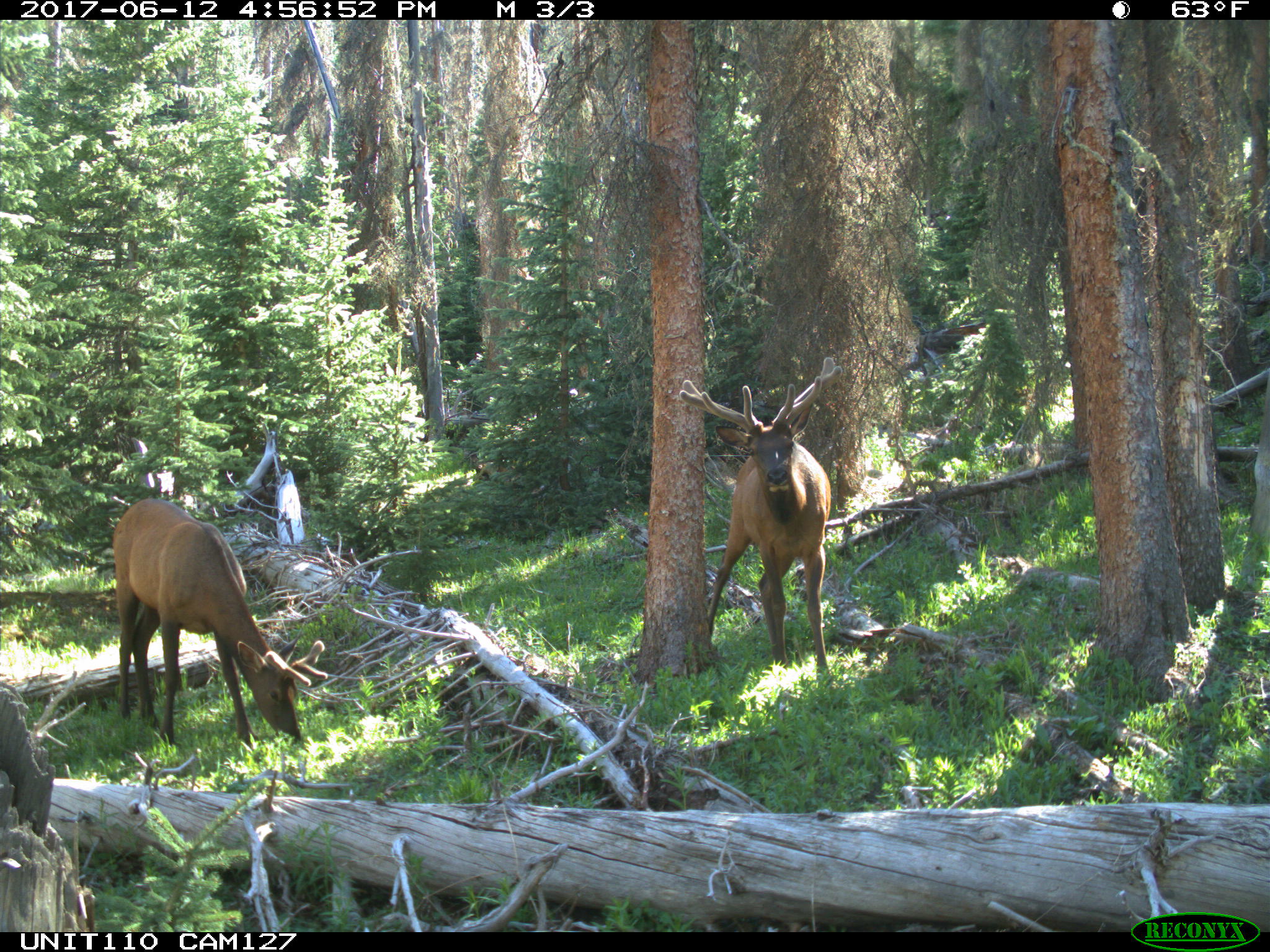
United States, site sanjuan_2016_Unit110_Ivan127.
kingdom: Animalia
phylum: Chordata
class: Mammalia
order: Artiodactyla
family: Cervidae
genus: Cervus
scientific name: Cervus elaphus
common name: red deer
Cervus elaphus (red deer).